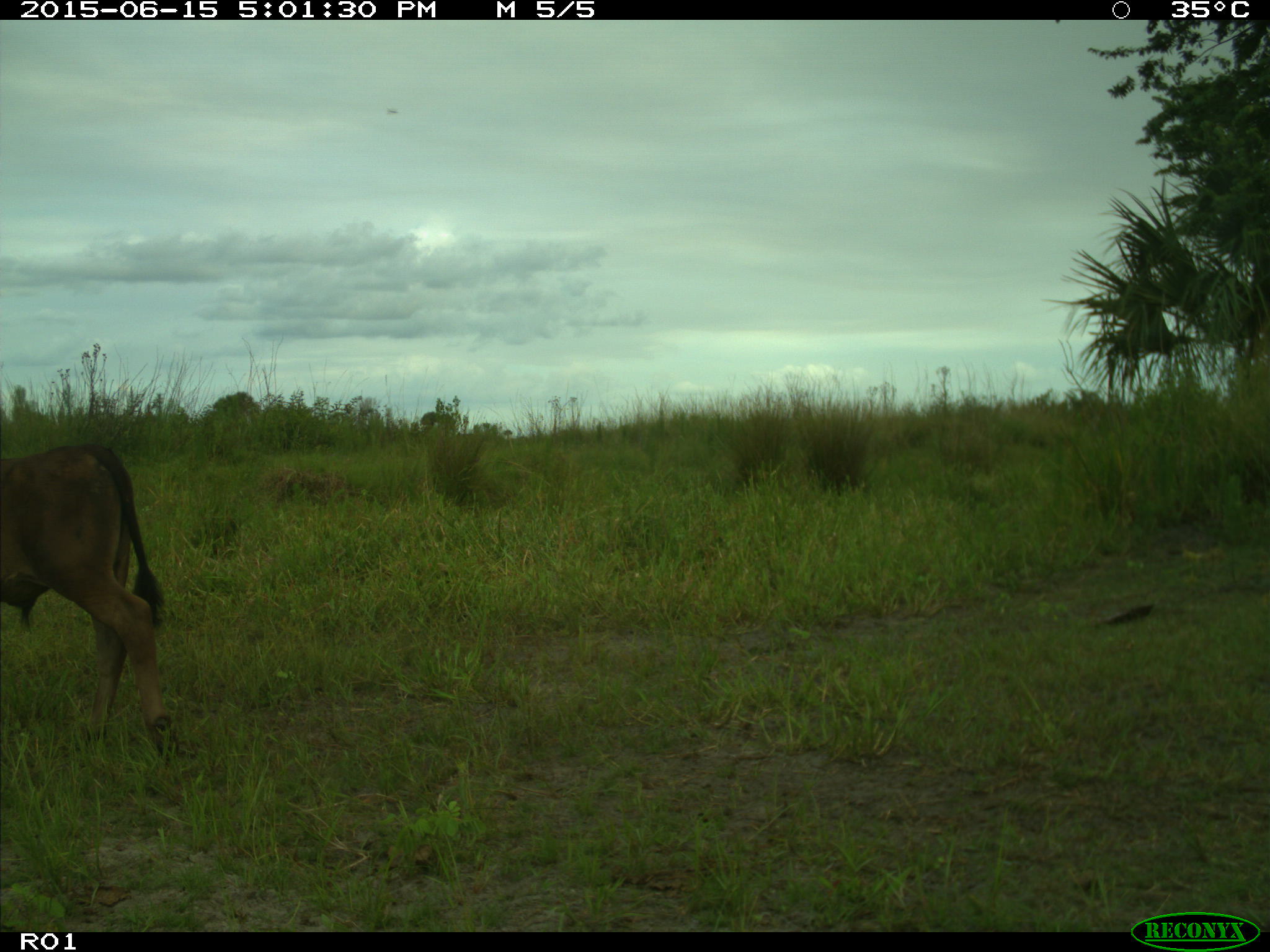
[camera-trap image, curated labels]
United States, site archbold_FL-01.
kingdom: Animalia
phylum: Chordata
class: Mammalia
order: Artiodactyla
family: Bovidae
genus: Bos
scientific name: Bos taurus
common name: domestic cow